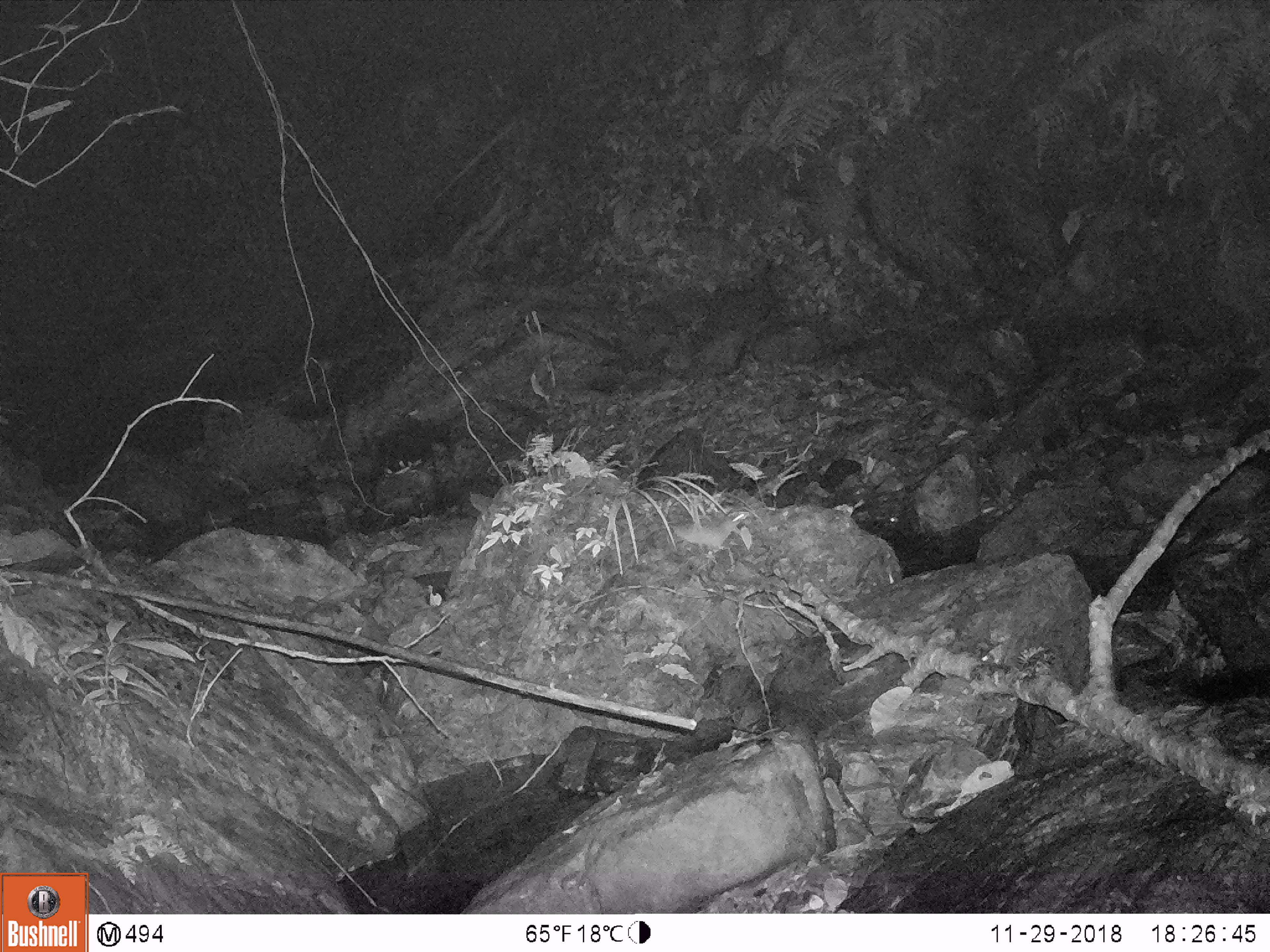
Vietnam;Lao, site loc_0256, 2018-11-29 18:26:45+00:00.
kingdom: Animalia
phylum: Chordata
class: Mammalia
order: Rodentia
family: Muridae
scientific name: Muridae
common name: old-world mice and rats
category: unidentified murid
Unidentified murid (old-world mice and rats) (Muridae). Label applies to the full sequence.